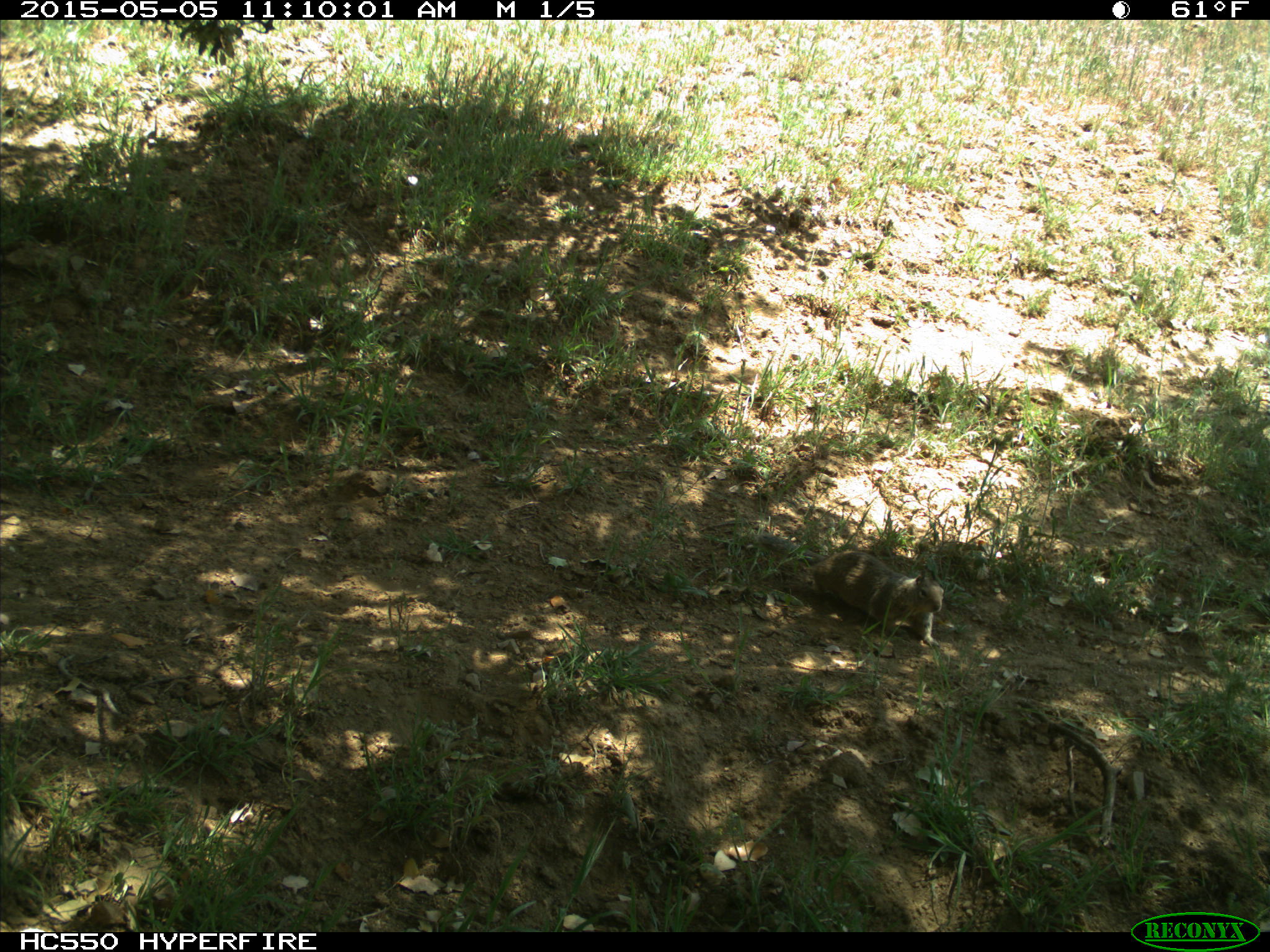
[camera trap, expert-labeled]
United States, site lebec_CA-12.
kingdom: Animalia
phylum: Chordata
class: Mammalia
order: Rodentia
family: Sciuridae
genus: Otospermophilus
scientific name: Otospermophilus beecheyi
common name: california ground squirrel